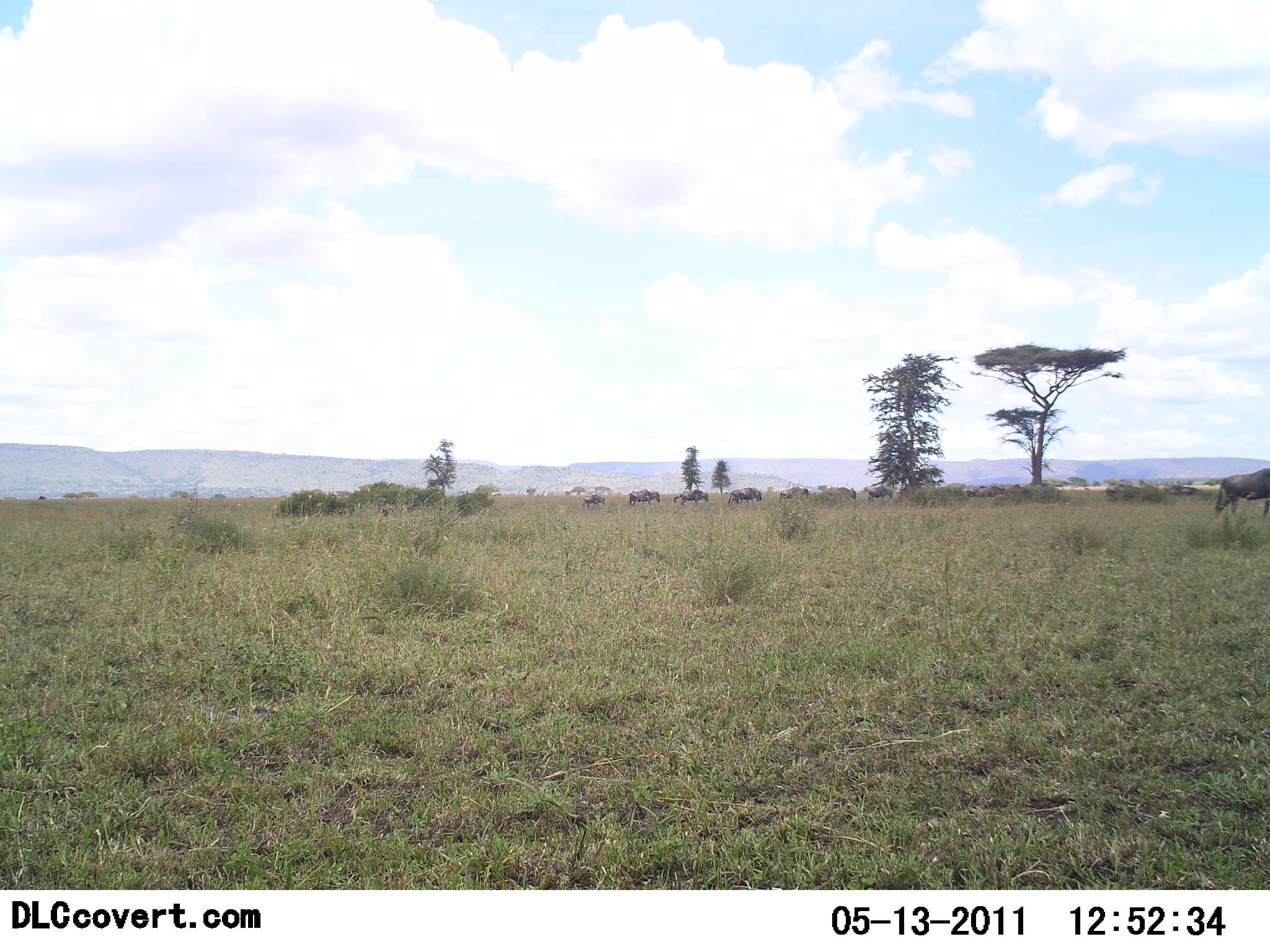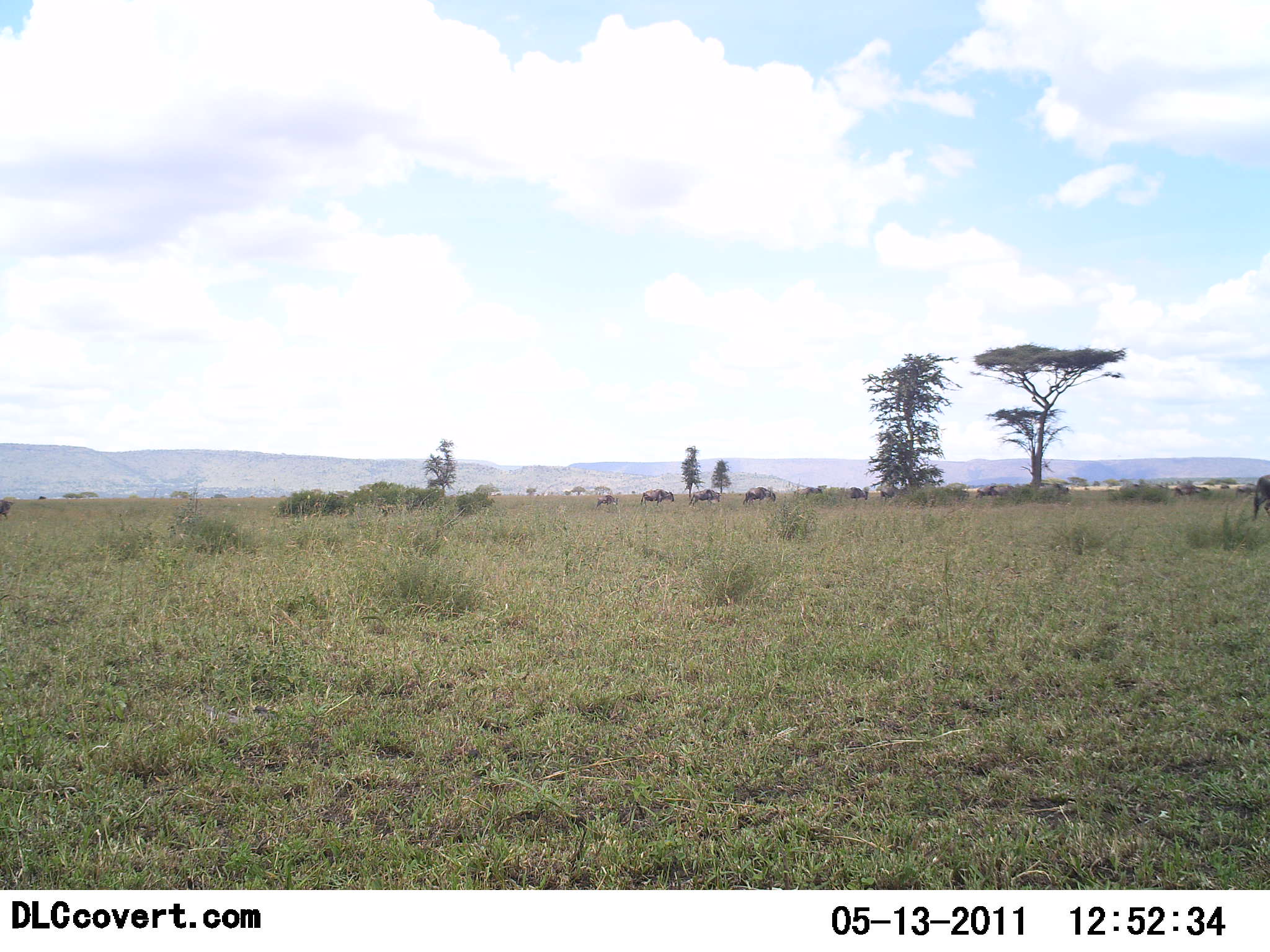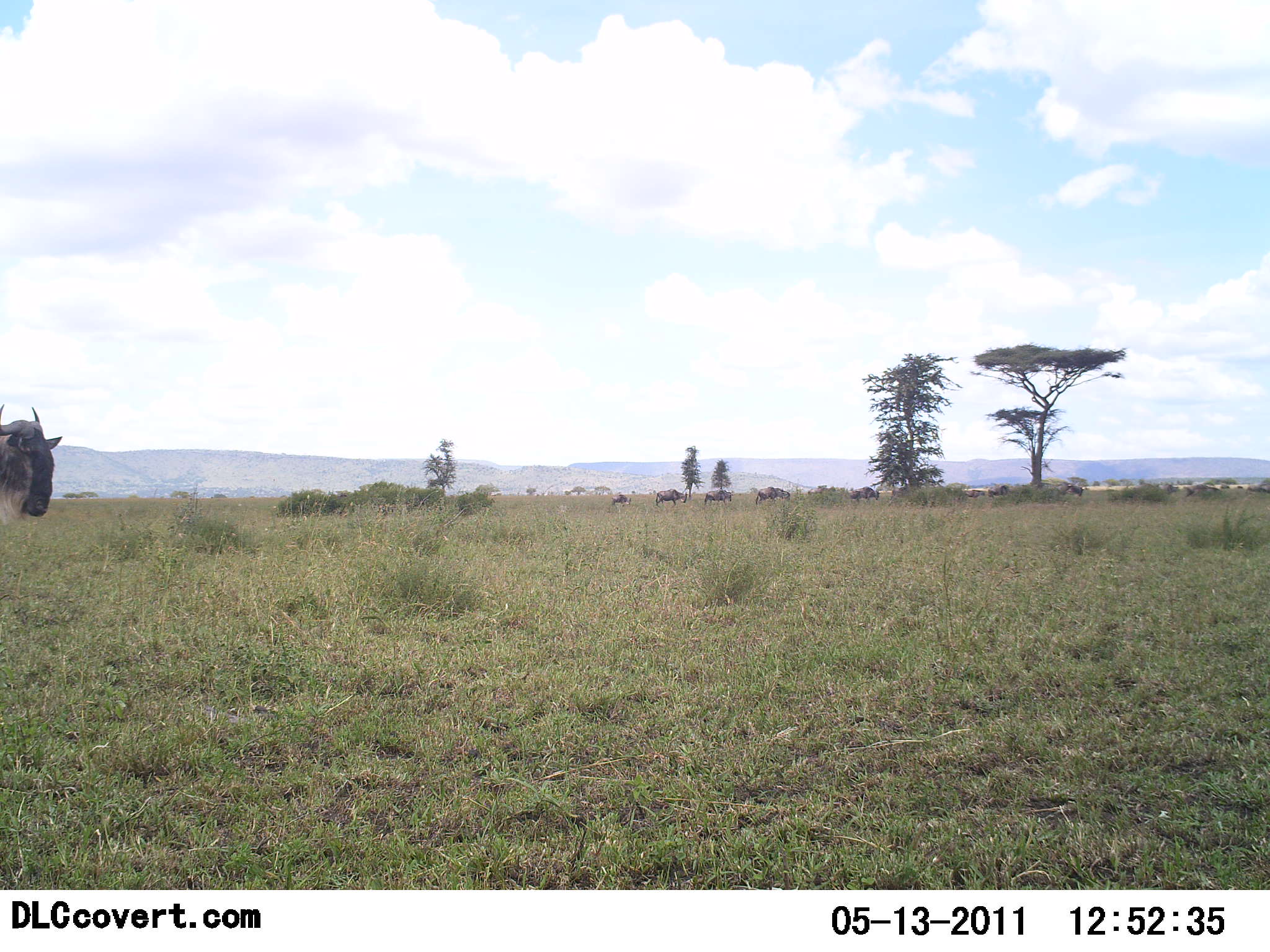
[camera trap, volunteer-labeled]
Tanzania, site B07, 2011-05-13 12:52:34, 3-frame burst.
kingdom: Animalia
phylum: Chordata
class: Mammalia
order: Artiodactyla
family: Bovidae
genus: Connochaetes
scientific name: Connochaetes taurinus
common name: blue wildebeest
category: wildebeest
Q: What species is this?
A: Wildebeest (blue wildebeest) (Connochaetes taurinus).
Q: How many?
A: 11-50.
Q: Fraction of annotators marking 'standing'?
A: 0%.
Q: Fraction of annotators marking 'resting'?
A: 0%.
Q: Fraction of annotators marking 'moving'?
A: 100%.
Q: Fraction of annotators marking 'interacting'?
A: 0%.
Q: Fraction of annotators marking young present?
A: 0%.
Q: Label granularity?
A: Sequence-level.